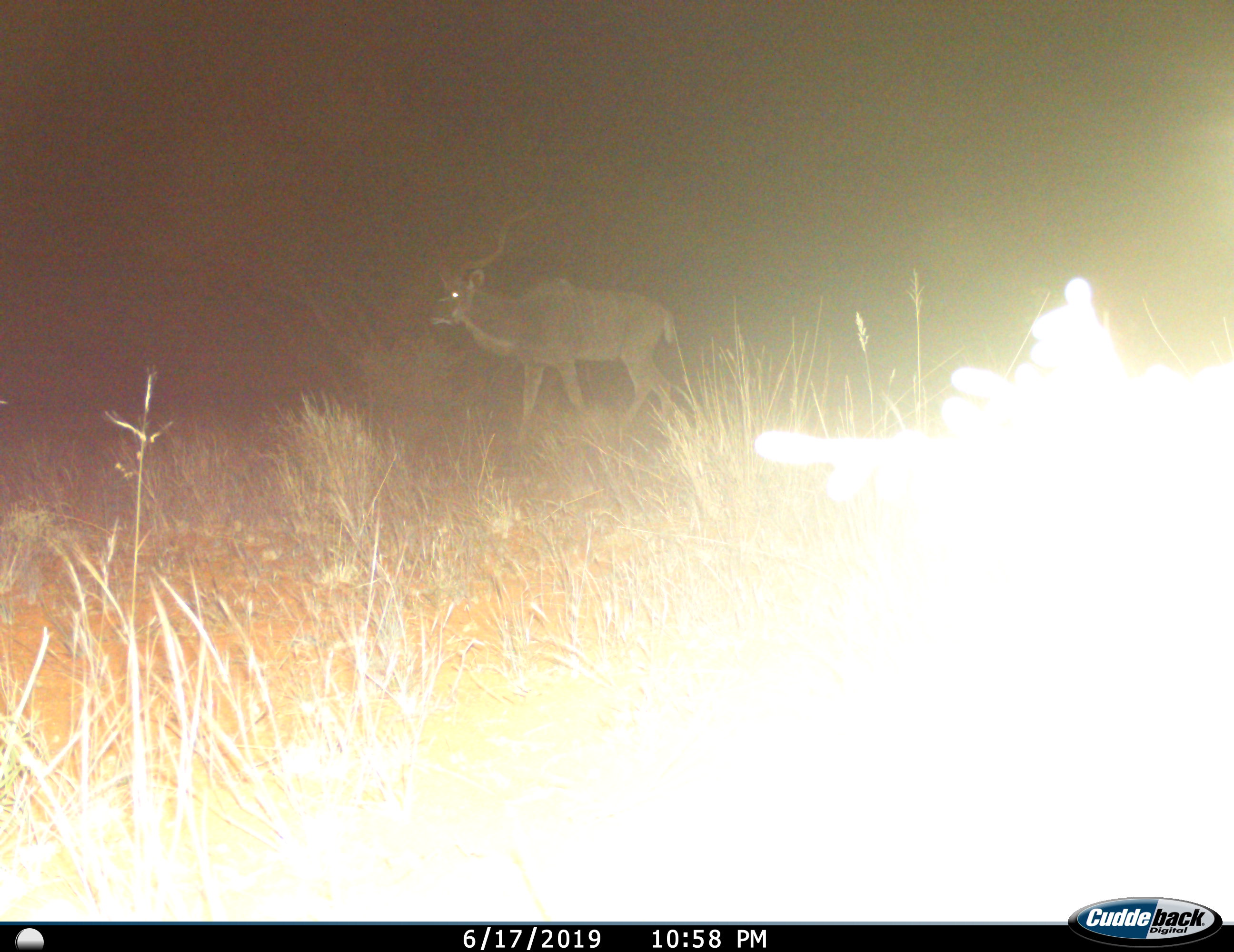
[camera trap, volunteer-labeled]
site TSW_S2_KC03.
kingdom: Animalia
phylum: Chordata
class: Mammalia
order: Artiodactyla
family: Bovidae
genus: Tragelaphus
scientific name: Tragelaphus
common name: kudu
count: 1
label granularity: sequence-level